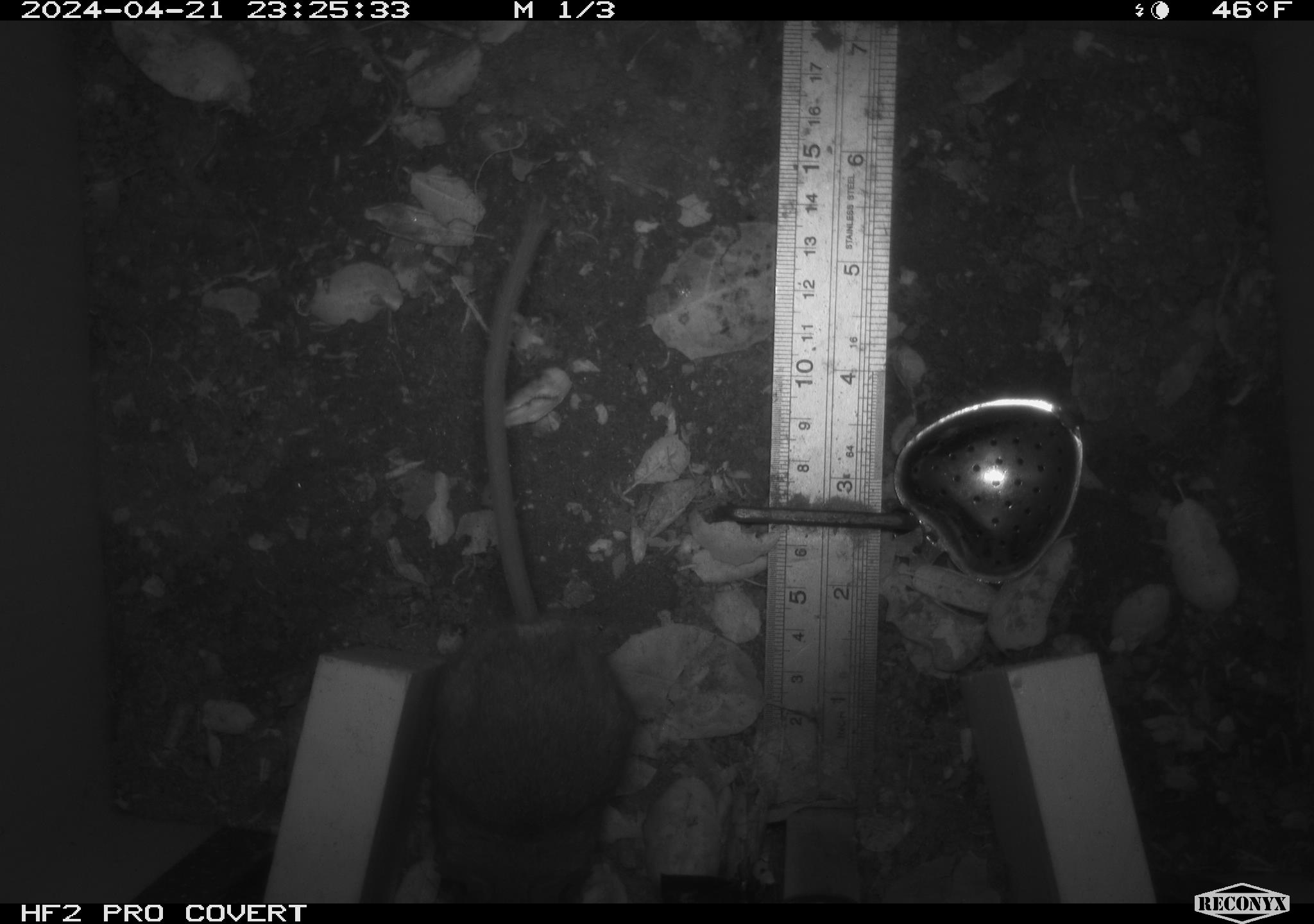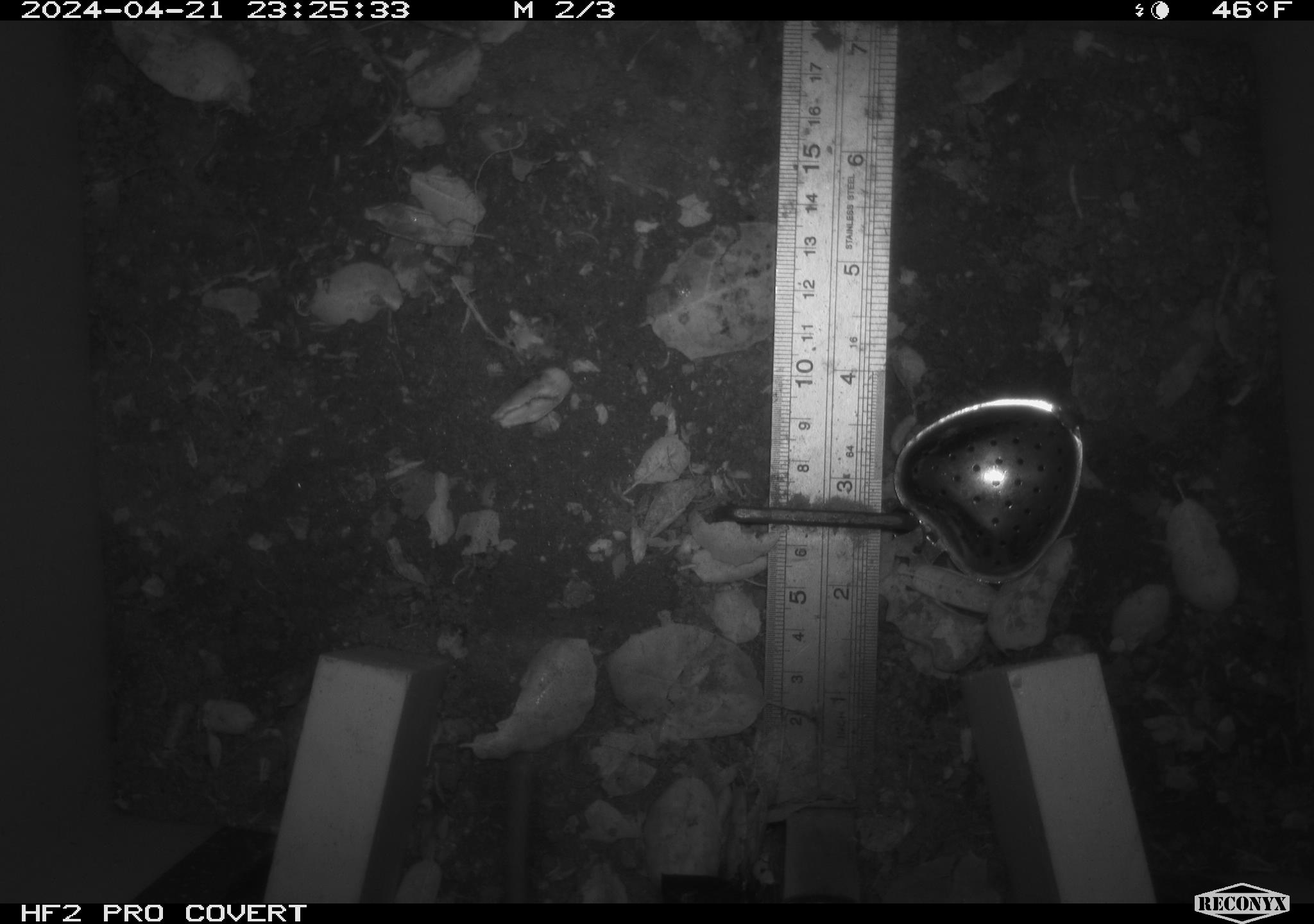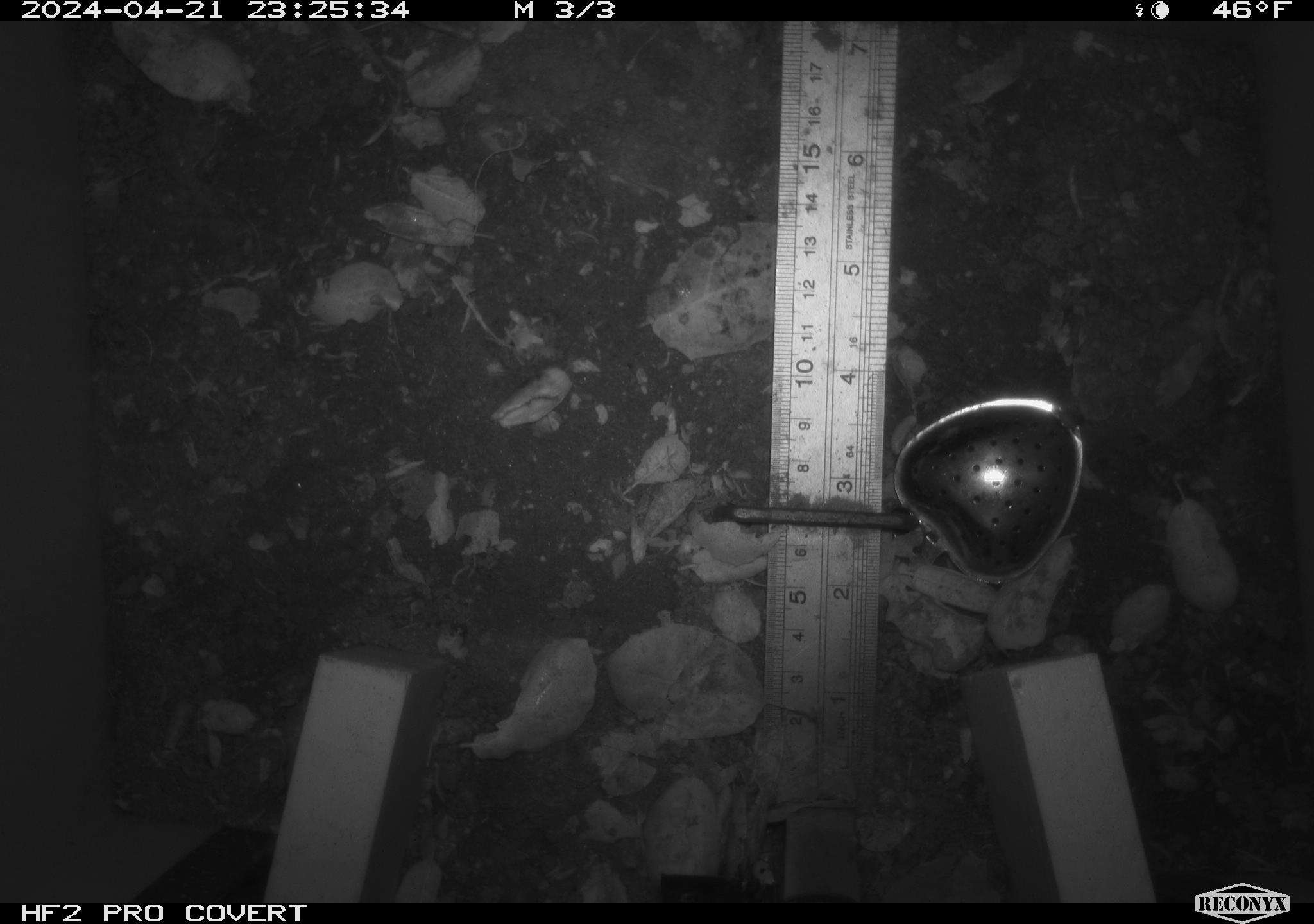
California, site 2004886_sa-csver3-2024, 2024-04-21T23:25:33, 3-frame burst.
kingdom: Animalia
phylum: Chordata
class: Mammalia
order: Rodentia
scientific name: Rodentia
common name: rodent